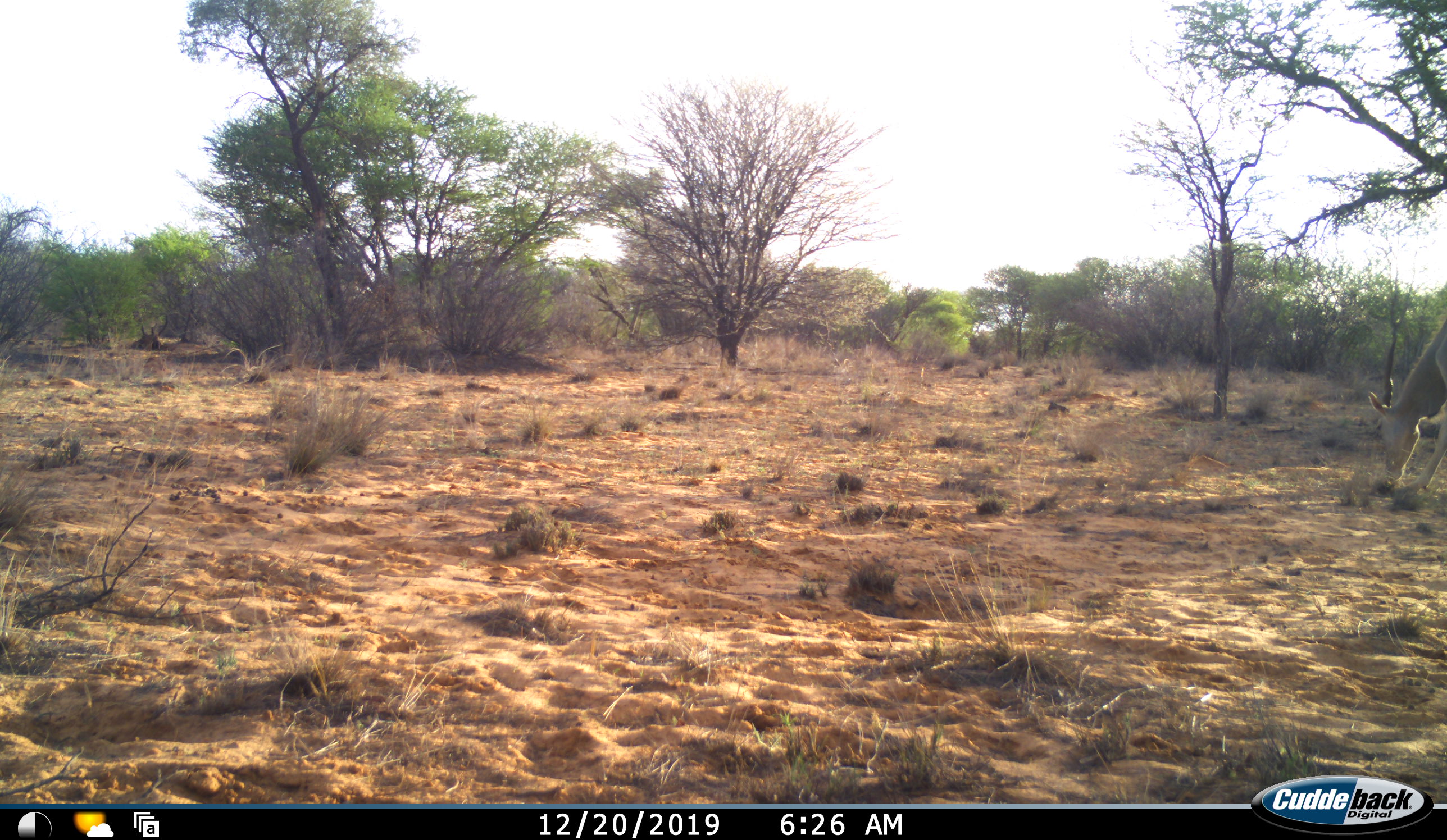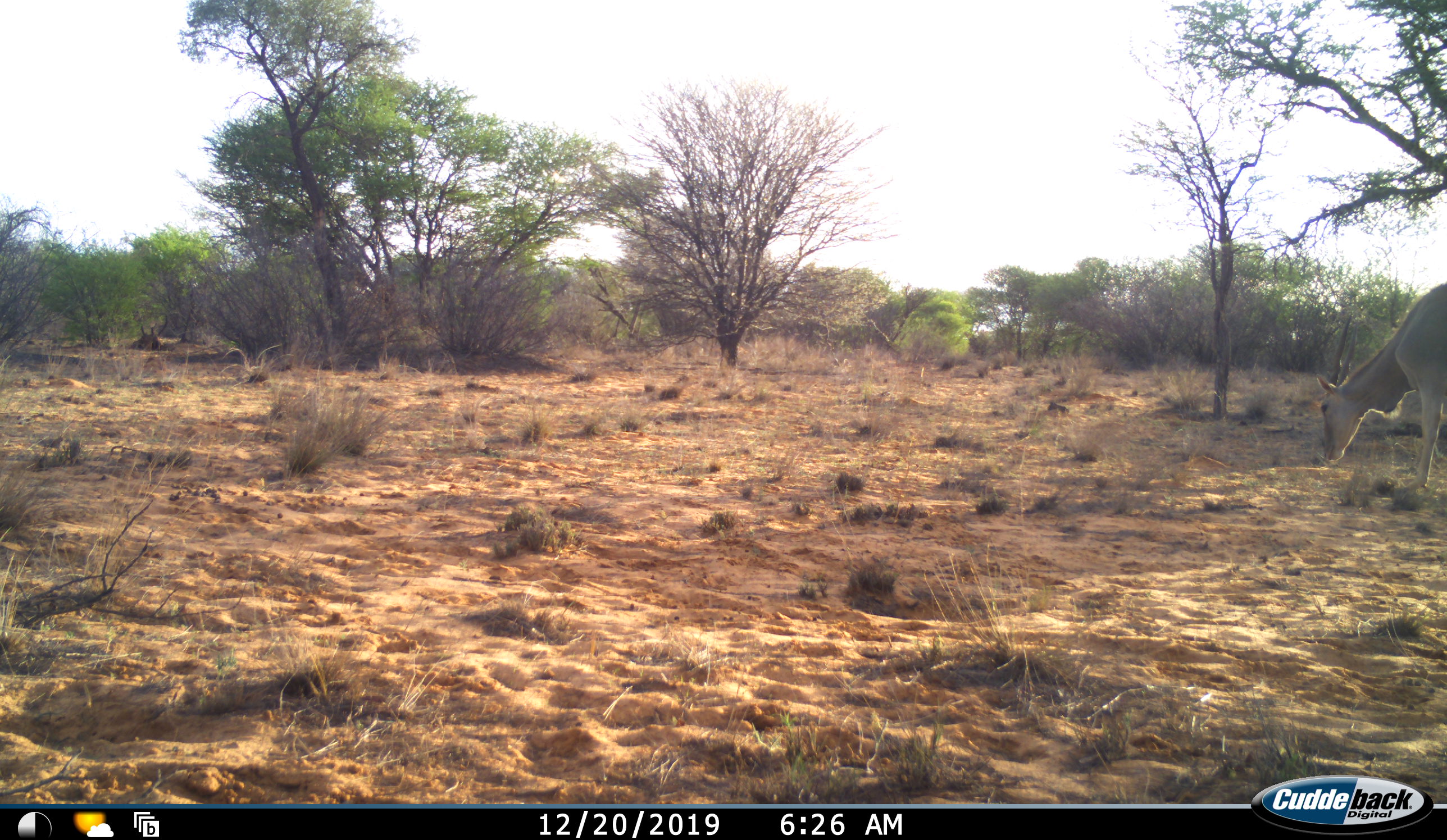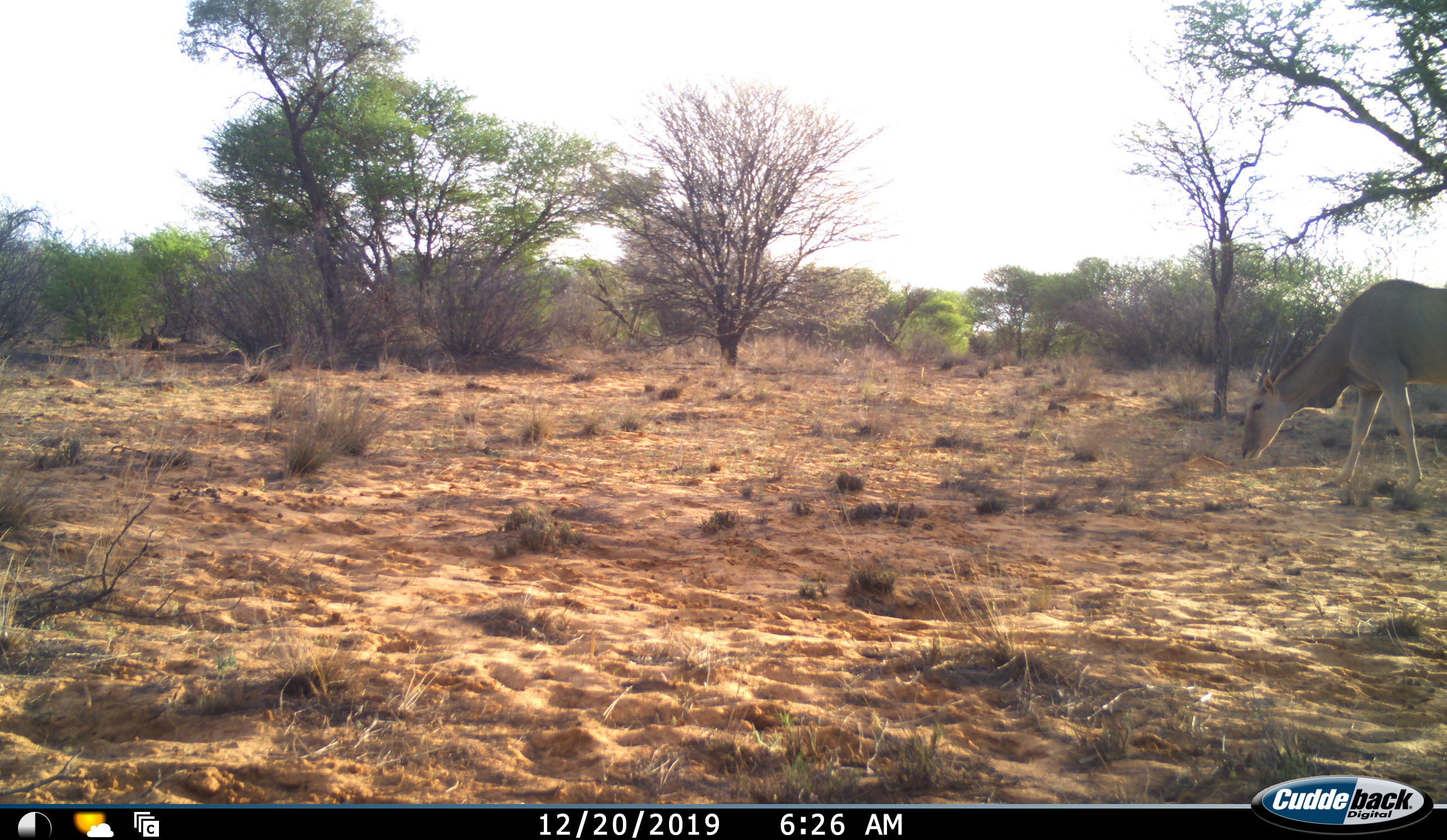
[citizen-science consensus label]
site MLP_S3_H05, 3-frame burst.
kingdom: Animalia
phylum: Chordata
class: Mammalia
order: Artiodactyla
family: Bovidae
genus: Tragelaphus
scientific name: Tragelaphus oryx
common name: eland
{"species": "eland (Tragelaphus oryx)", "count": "1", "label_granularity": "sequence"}